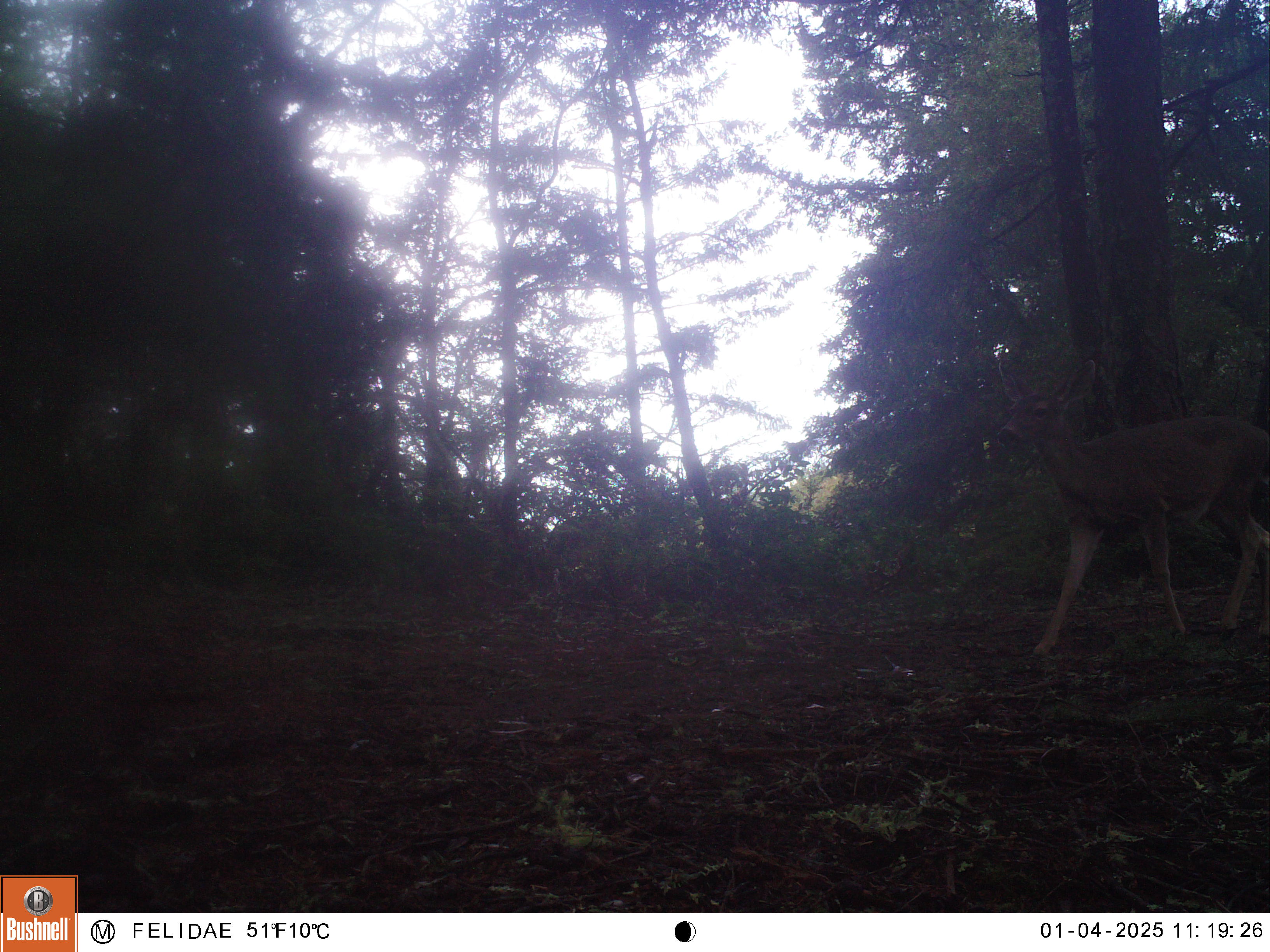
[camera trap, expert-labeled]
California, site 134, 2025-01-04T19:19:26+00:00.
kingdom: Animalia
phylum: Chordata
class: Mammalia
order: Artiodactyla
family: Cervidae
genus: Odocoileus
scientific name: Odocoileus hemionus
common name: mule deer